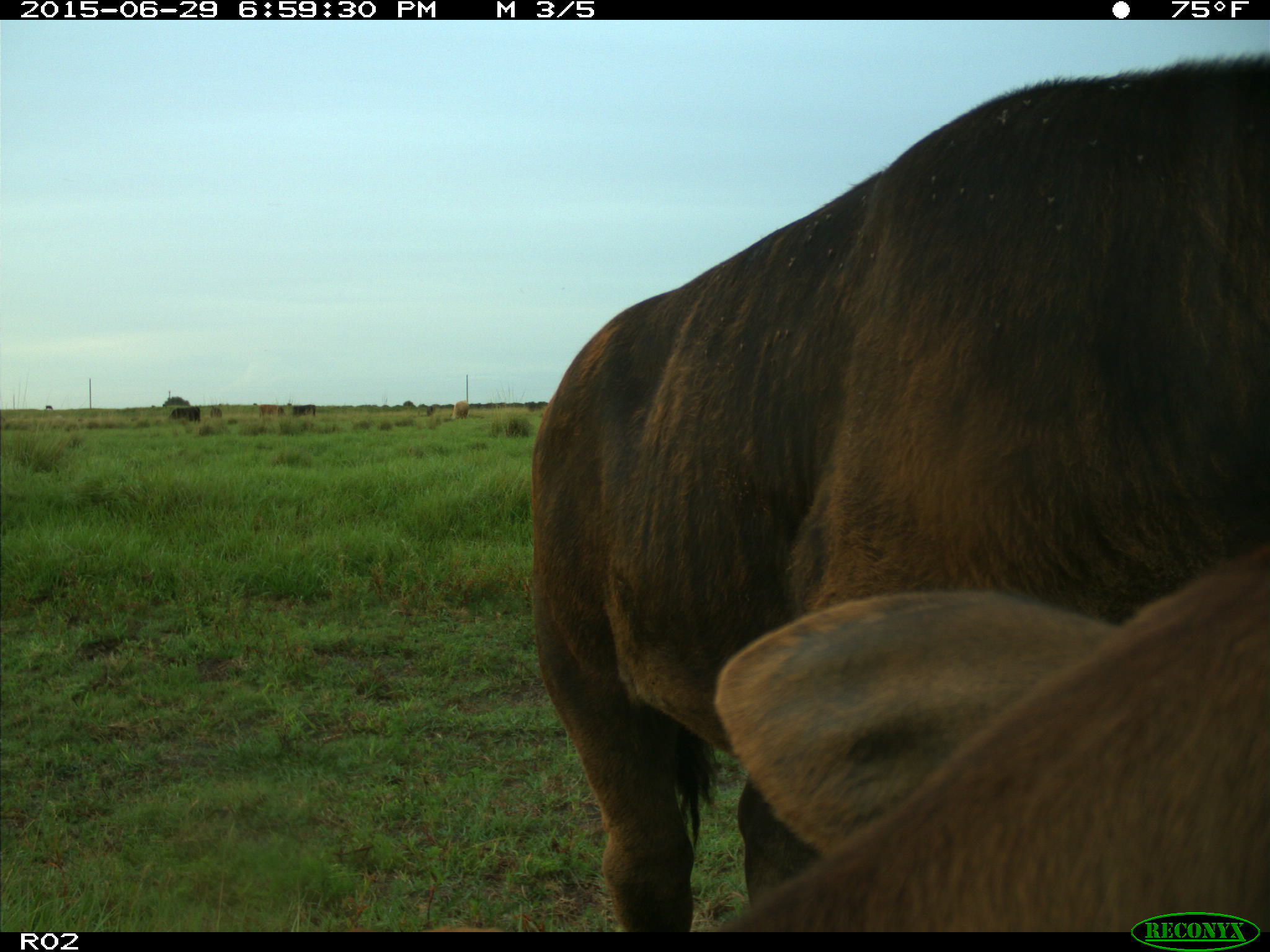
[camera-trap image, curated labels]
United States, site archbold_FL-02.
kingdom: Animalia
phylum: Chordata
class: Mammalia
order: Artiodactyla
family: Bovidae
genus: Bos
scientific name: Bos taurus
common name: domestic cow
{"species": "Bos taurus (domestic cow)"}